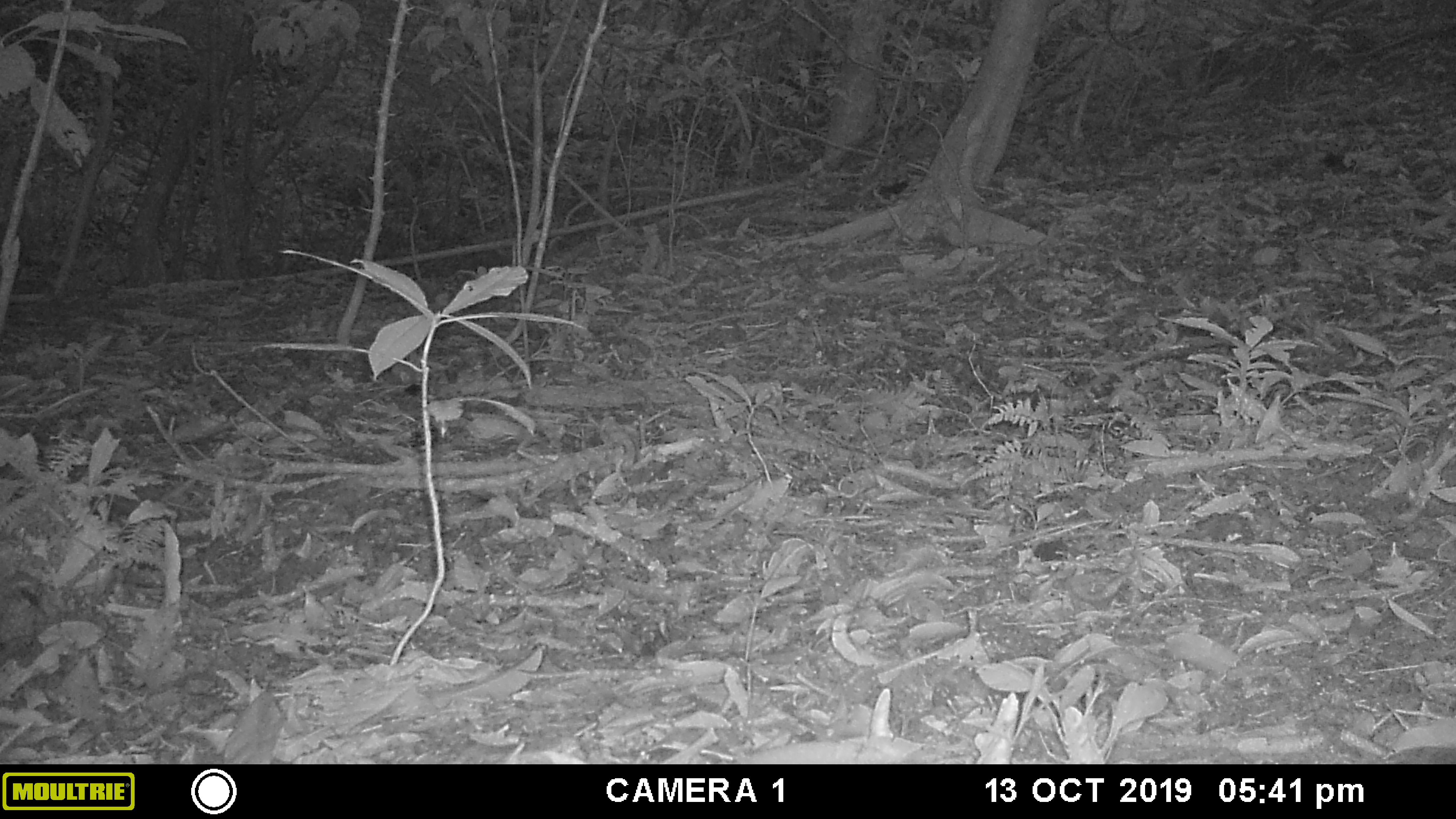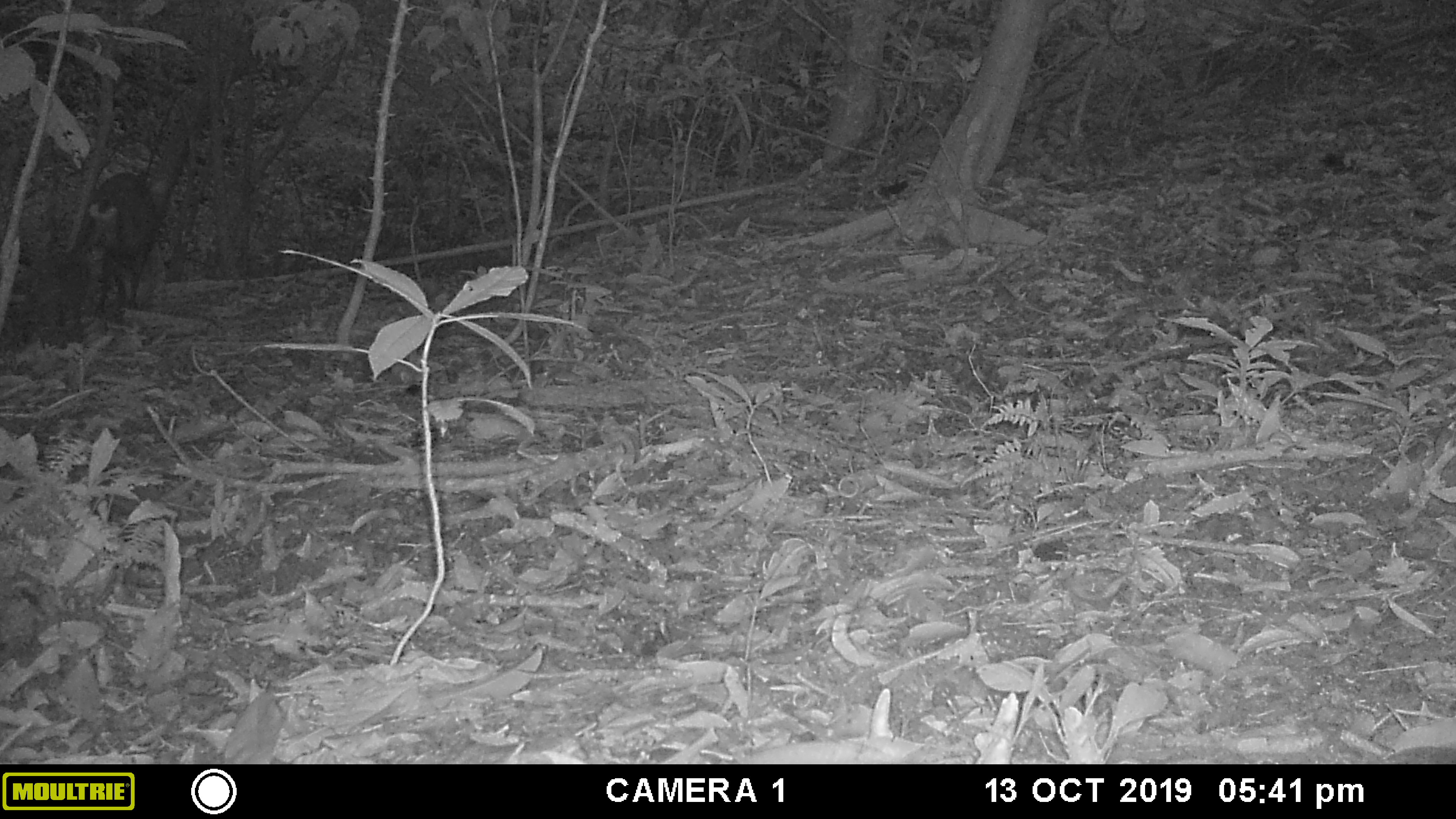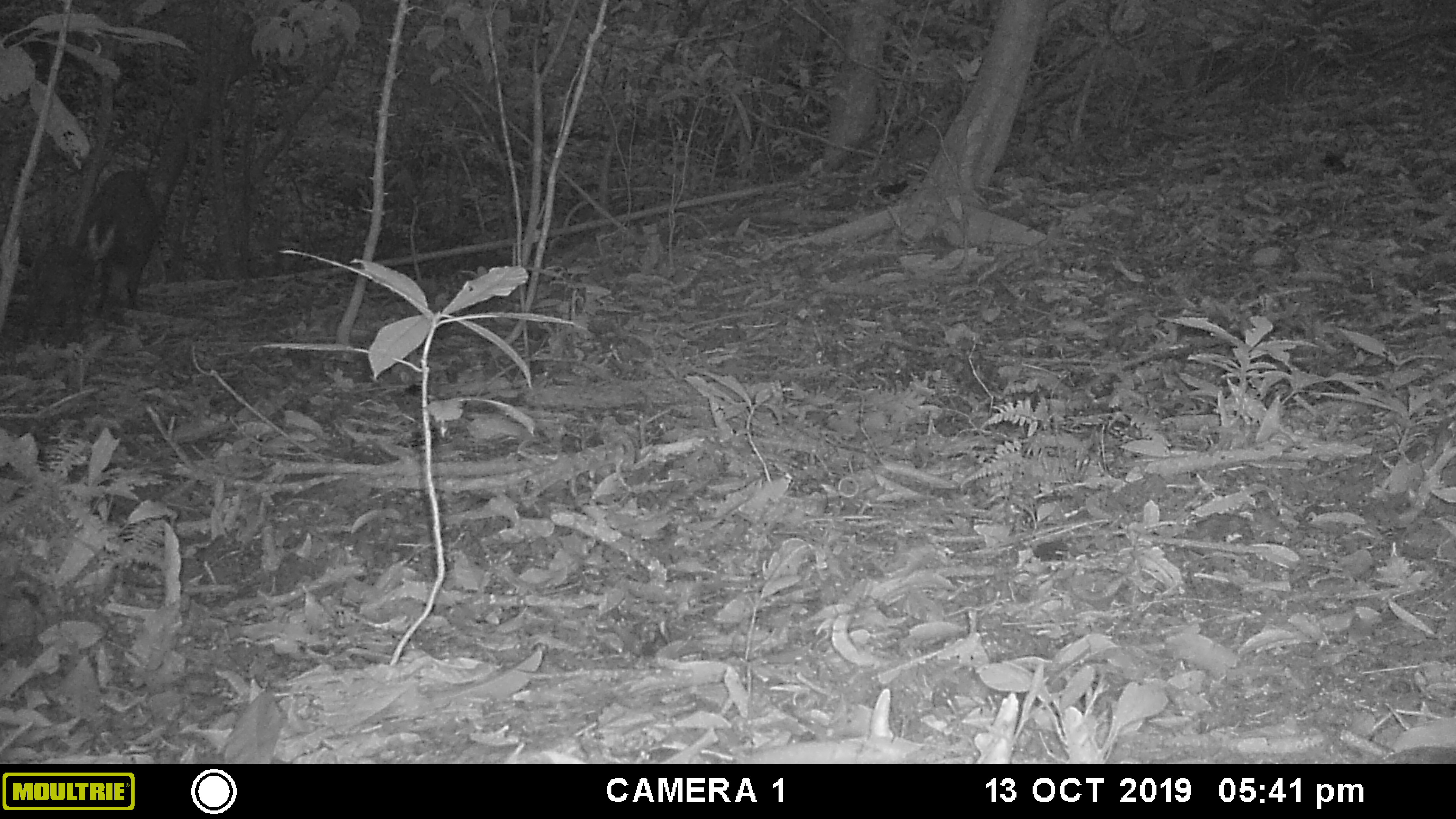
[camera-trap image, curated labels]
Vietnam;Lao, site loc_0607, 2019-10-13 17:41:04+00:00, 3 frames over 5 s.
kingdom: Animalia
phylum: Chordata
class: Mammalia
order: Artiodactyla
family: Cervidae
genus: Muntiacus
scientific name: Muntiacus rooseveltorum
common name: roosevelt's muntjac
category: roosevelts muntjac group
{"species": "roosevelts muntjac group (roosevelt's muntjac) (Muntiacus rooseveltorum)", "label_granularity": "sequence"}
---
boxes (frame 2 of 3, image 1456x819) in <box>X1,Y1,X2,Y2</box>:
roosevelts muntjac group: <box>79,171,159,333</box>; <box>17,247,96,352</box>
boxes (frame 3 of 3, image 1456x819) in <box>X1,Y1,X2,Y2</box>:
roosevelts muntjac group: <box>71,167,162,318</box>; <box>20,222,116,350</box>